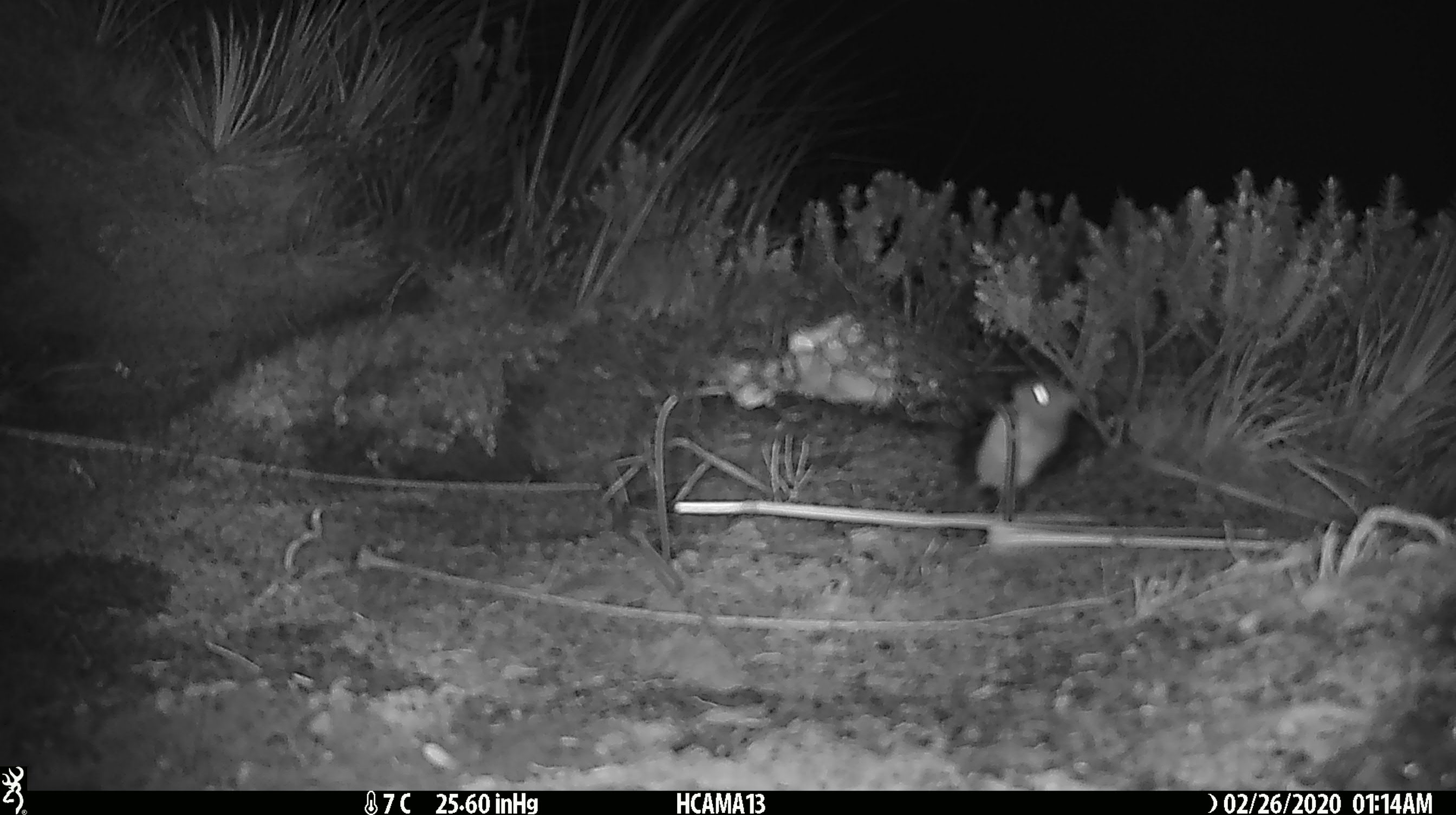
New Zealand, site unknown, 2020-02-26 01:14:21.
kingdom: Animalia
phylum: Chordata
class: Mammalia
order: Rodentia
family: Muridae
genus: Mus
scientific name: Mus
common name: mouse